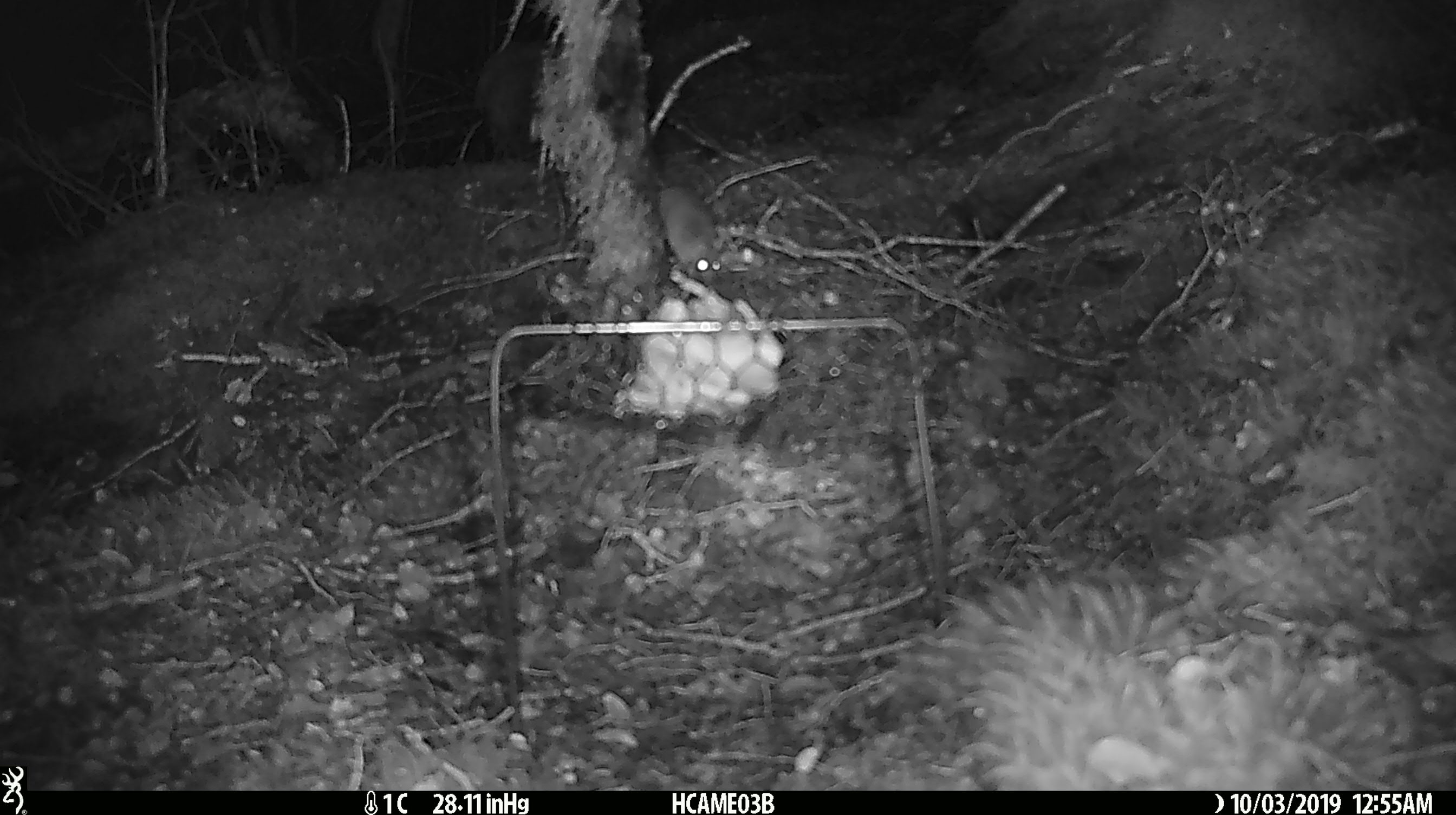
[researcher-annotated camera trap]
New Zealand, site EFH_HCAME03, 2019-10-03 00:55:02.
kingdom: Animalia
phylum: Chordata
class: Mammalia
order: Rodentia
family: Muridae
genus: Mus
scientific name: Mus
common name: mouse